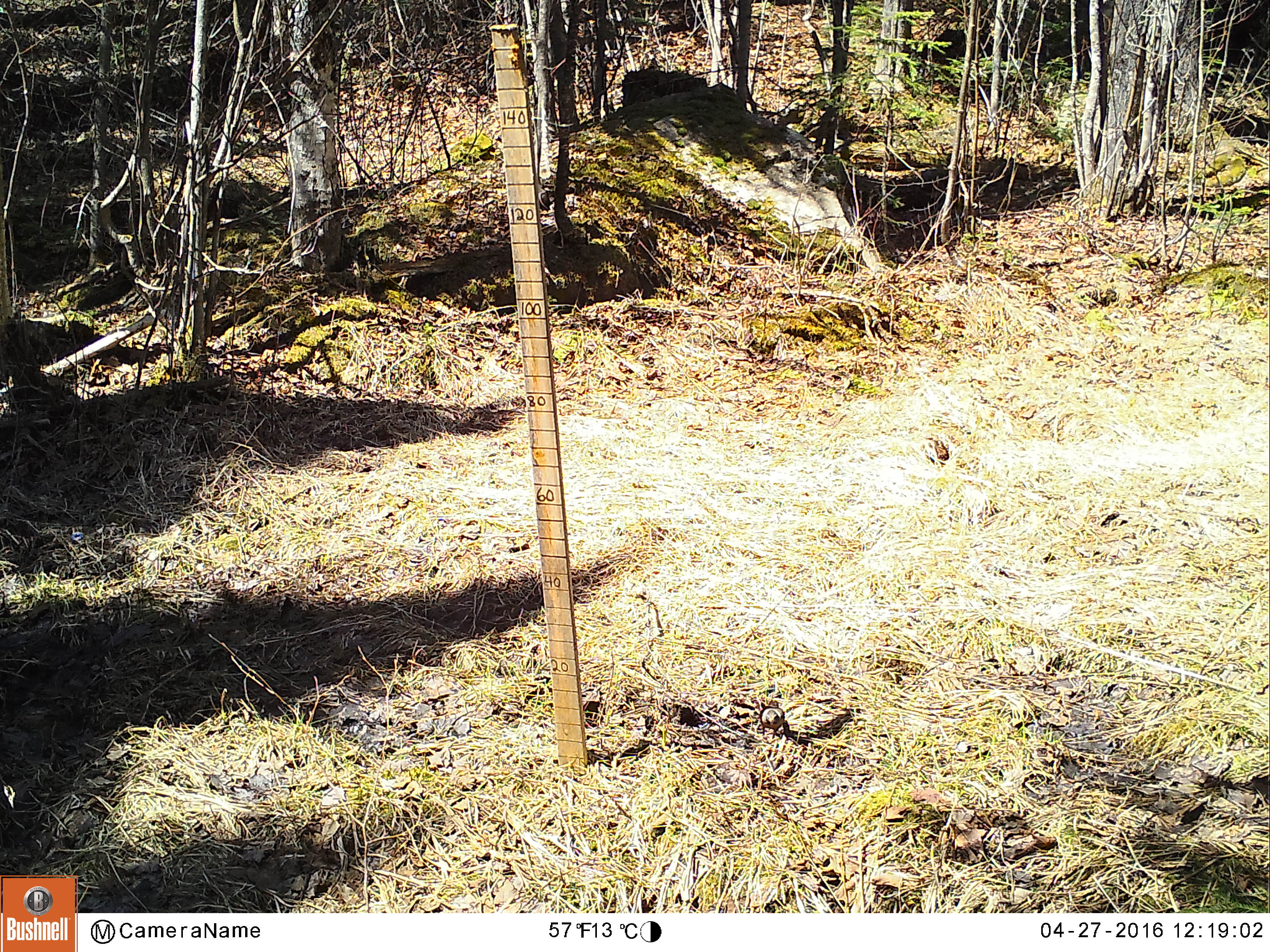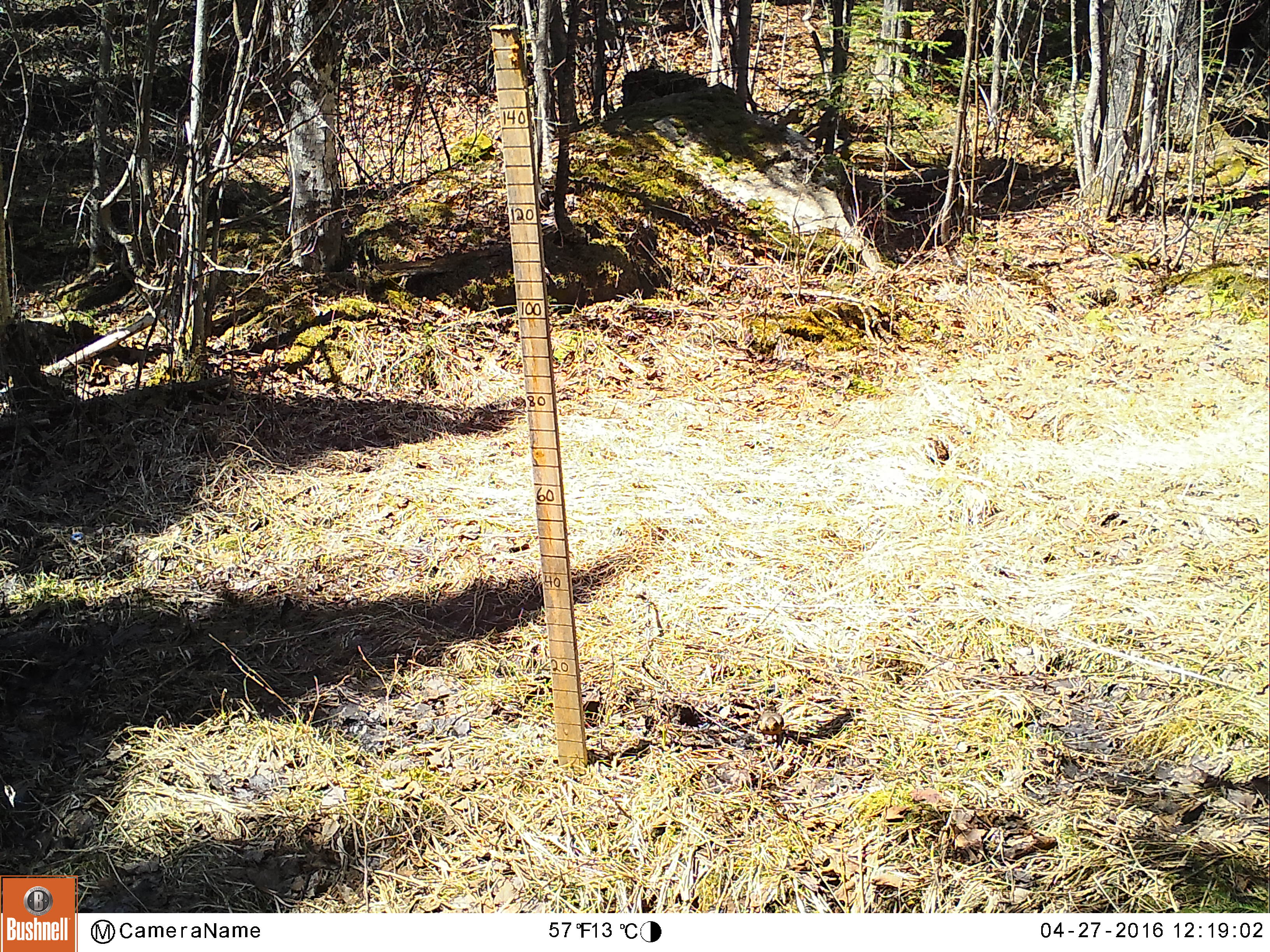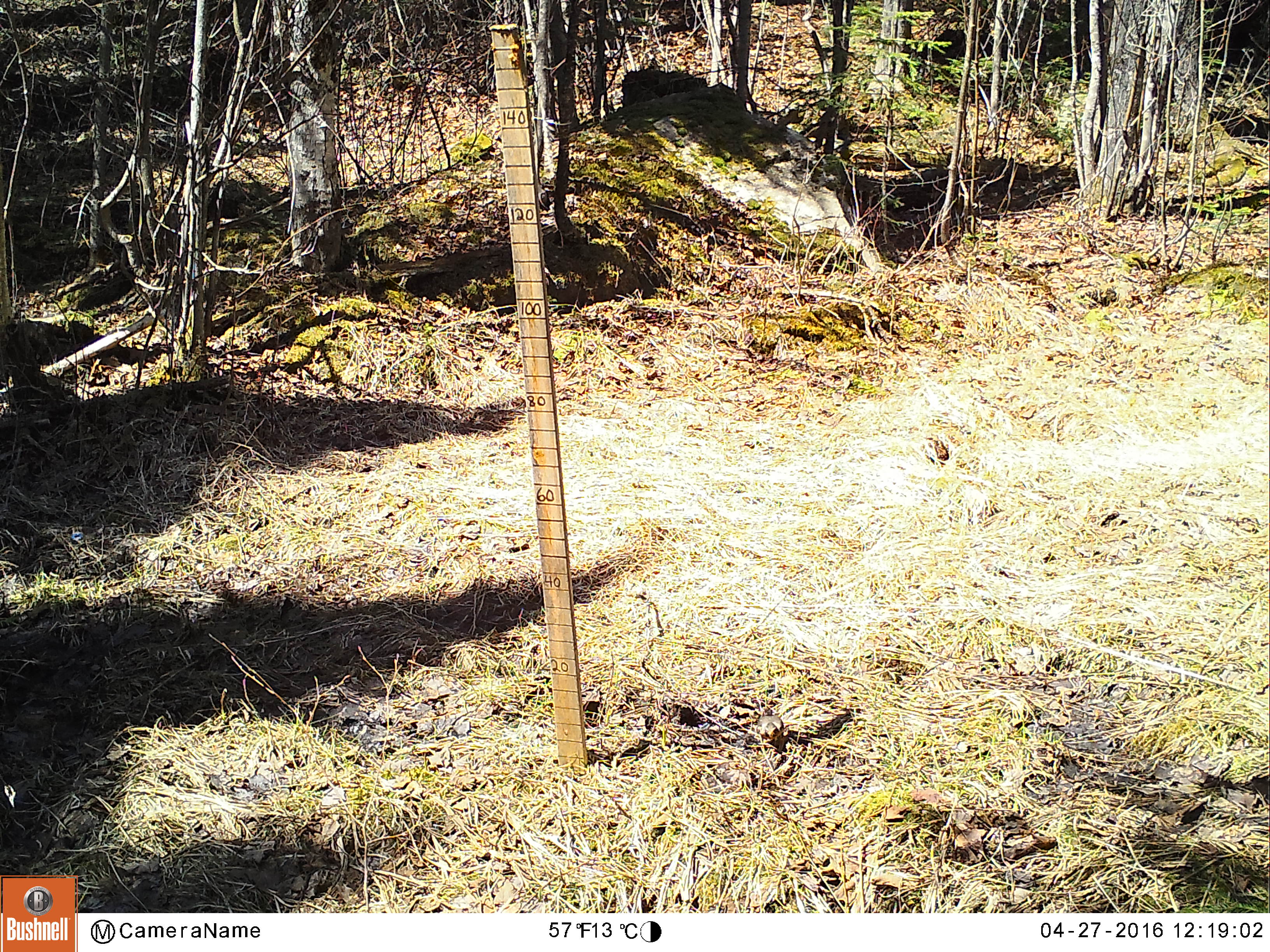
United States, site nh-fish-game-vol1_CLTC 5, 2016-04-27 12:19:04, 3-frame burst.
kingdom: Animalia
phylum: Chordata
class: Aves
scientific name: Aves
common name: bird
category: bird sp.